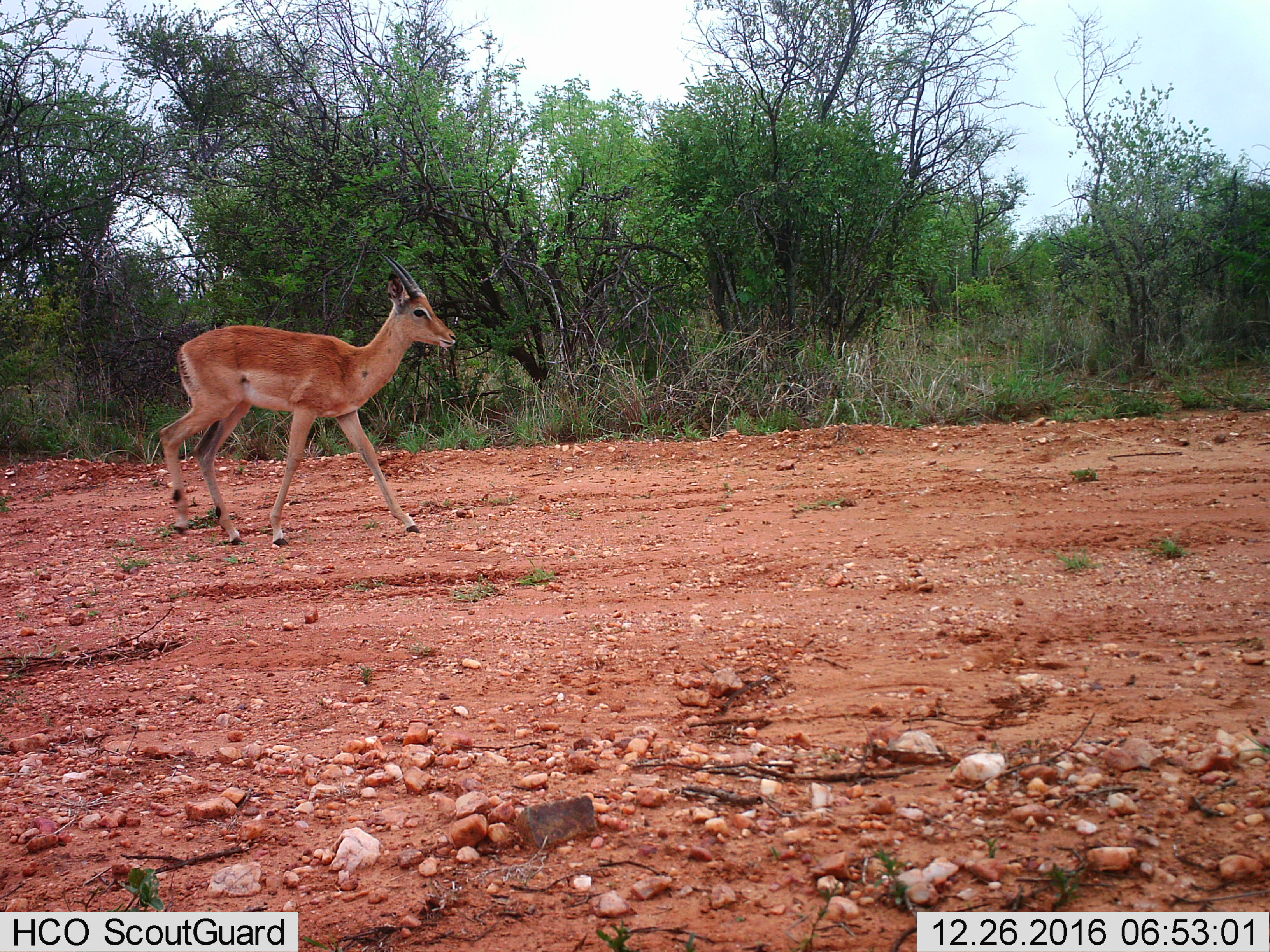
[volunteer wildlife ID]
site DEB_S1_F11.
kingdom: Animalia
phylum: Chordata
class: Mammalia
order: Artiodactyla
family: Bovidae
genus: Aepyceros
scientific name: Aepyceros melampus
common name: impala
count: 1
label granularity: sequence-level